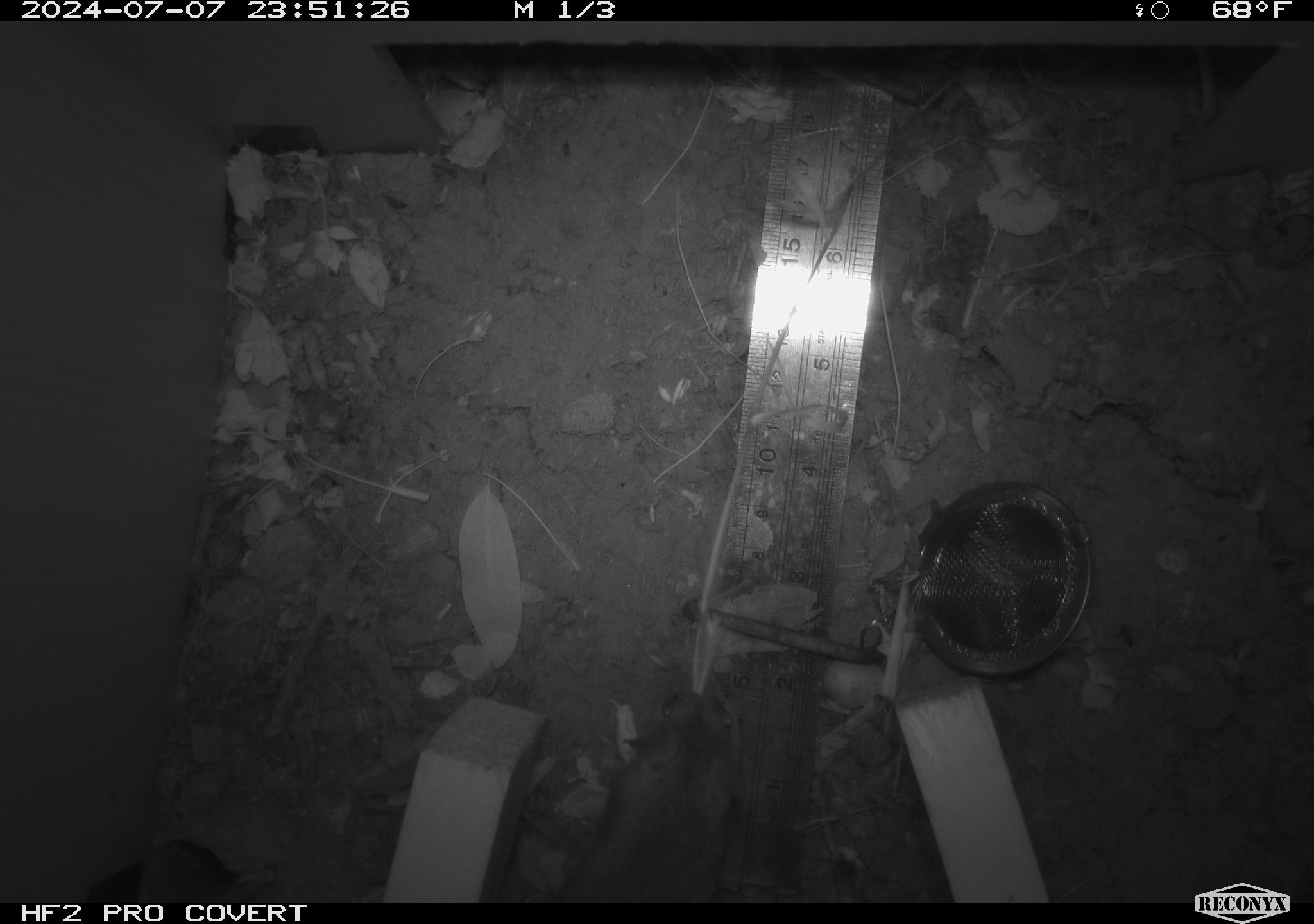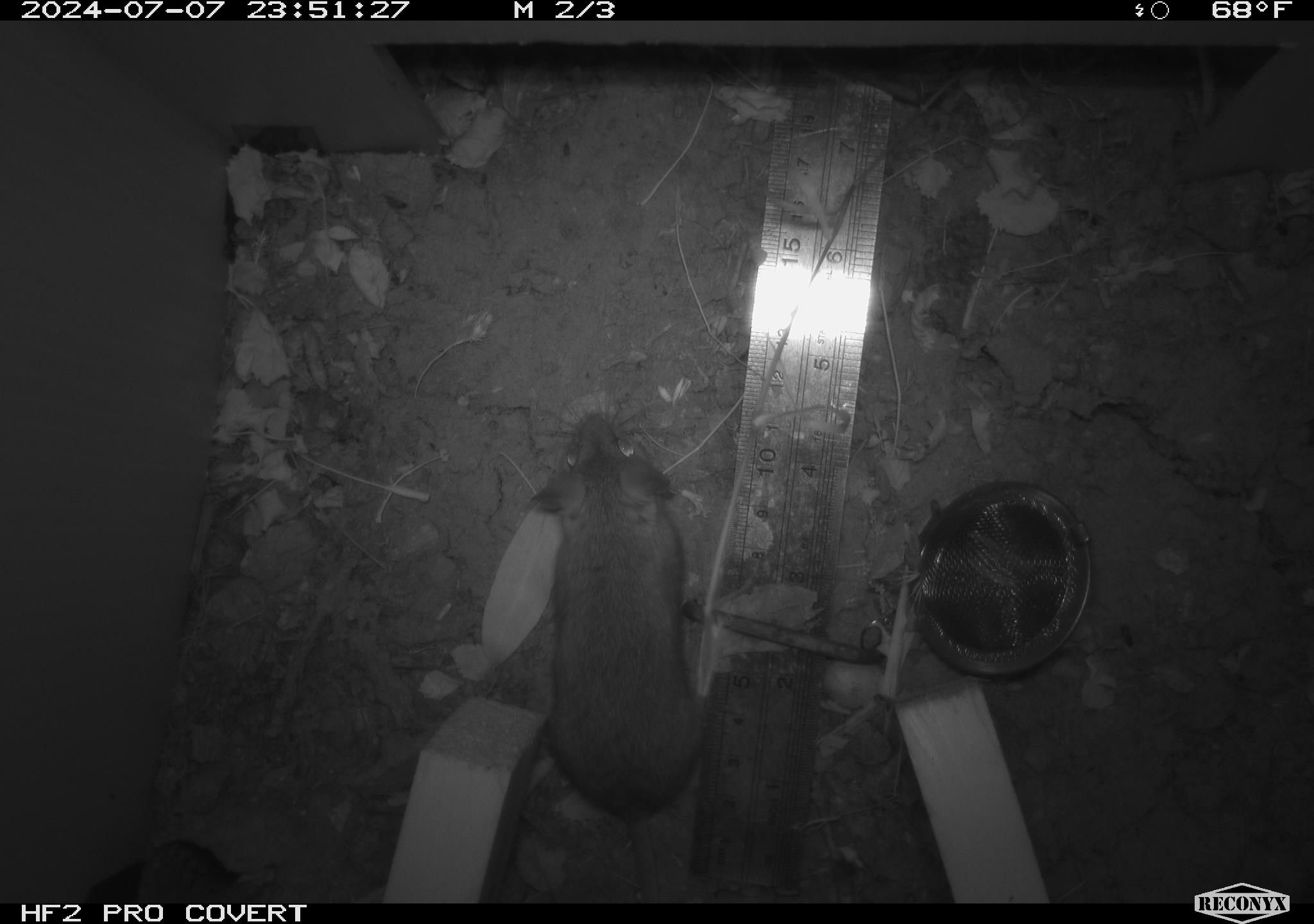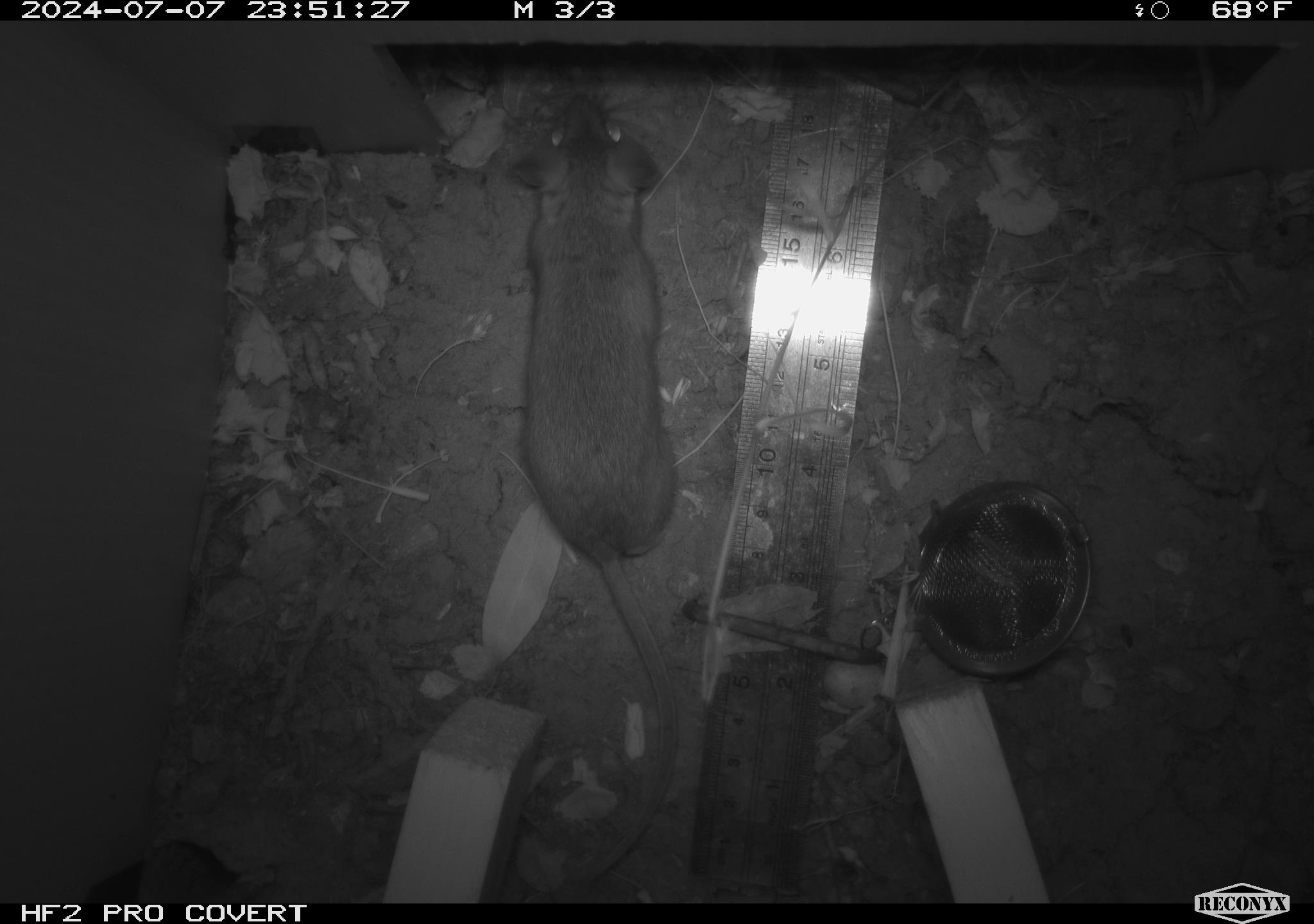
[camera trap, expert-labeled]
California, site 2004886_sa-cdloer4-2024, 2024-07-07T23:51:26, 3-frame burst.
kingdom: Animalia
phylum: Chordata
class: Mammalia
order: Rodentia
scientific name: Rodentia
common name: rodent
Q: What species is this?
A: Rodent (Rodentia).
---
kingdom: Animalia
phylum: Chordata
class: Mammalia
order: Rodentia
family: Cricetidae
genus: Neotoma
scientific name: Neotoma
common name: pack rat or woodrat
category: neotoma species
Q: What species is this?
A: Neotoma species (pack rat or woodrat) (Neotoma).